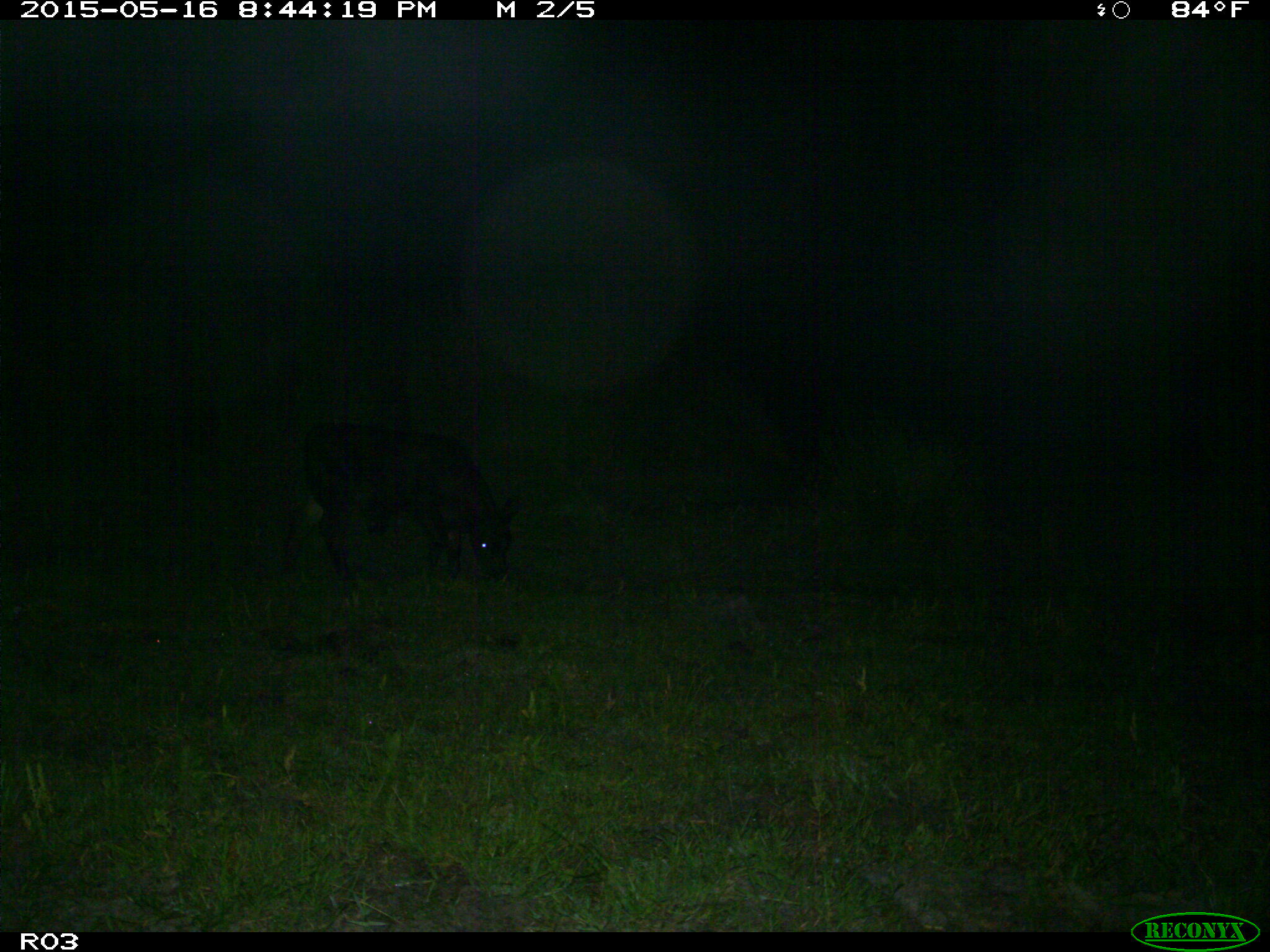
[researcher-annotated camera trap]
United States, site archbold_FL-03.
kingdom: Animalia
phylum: Chordata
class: Mammalia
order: Artiodactyla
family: Bovidae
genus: Bos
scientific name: Bos taurus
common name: domestic cow